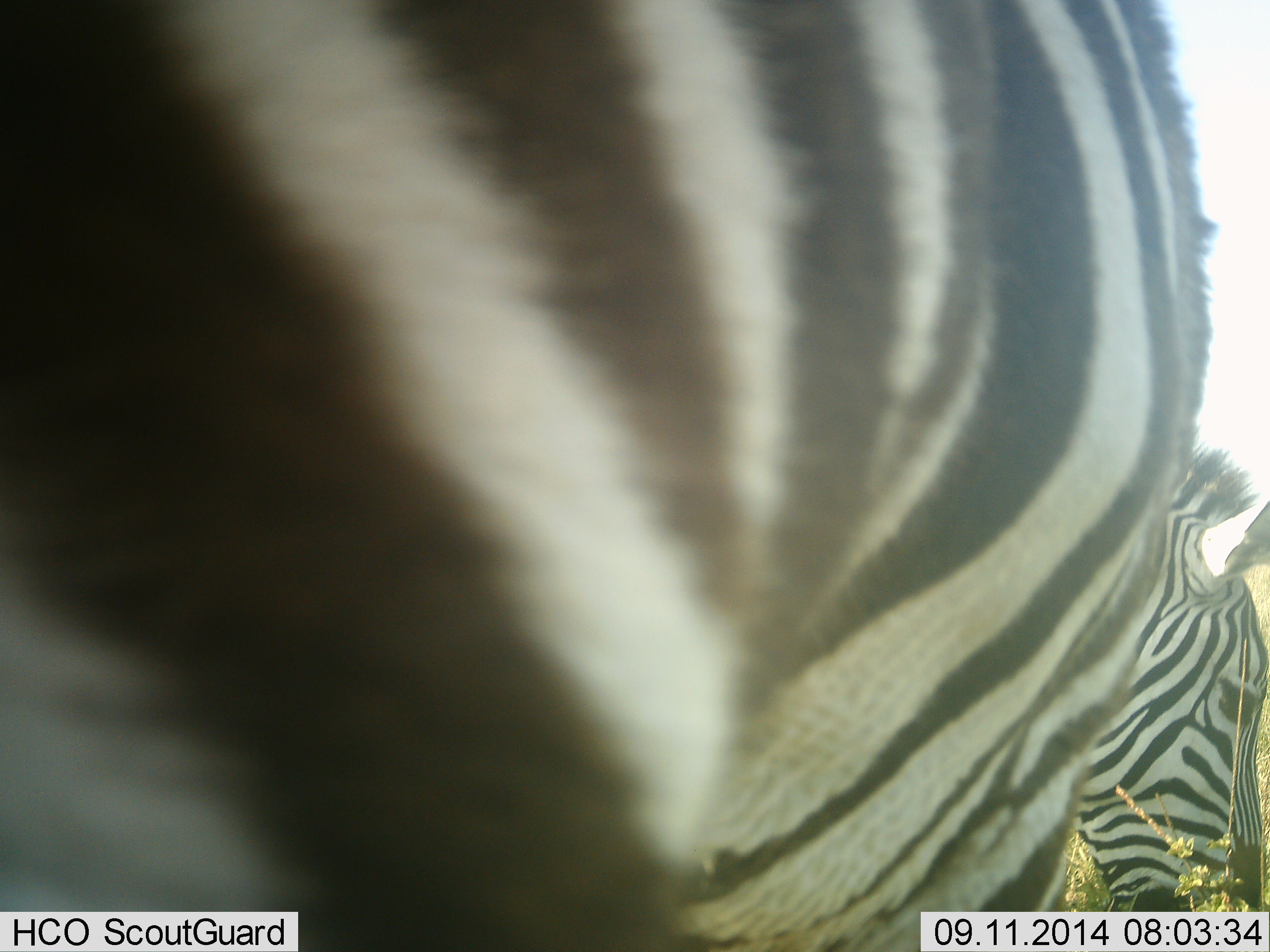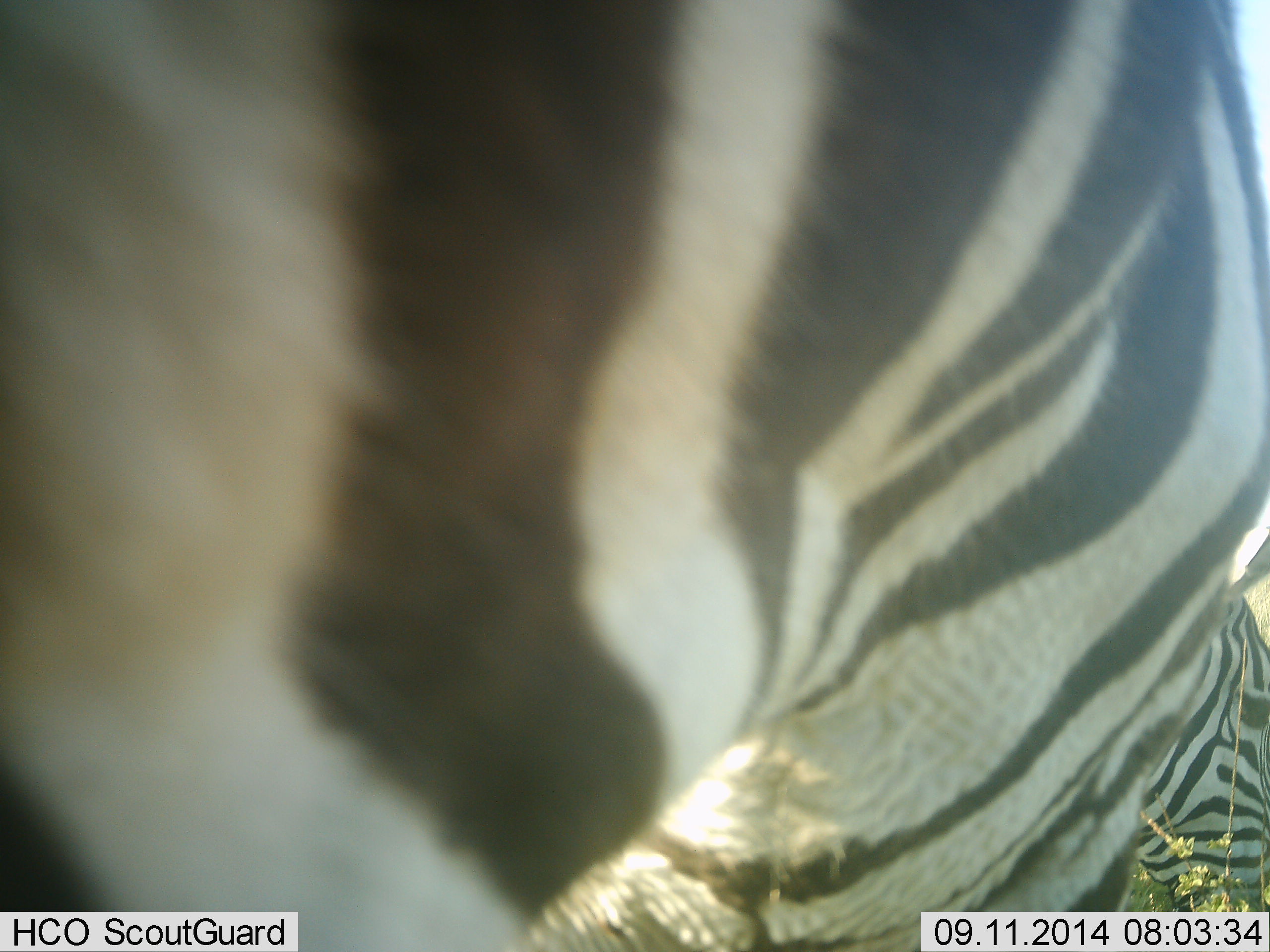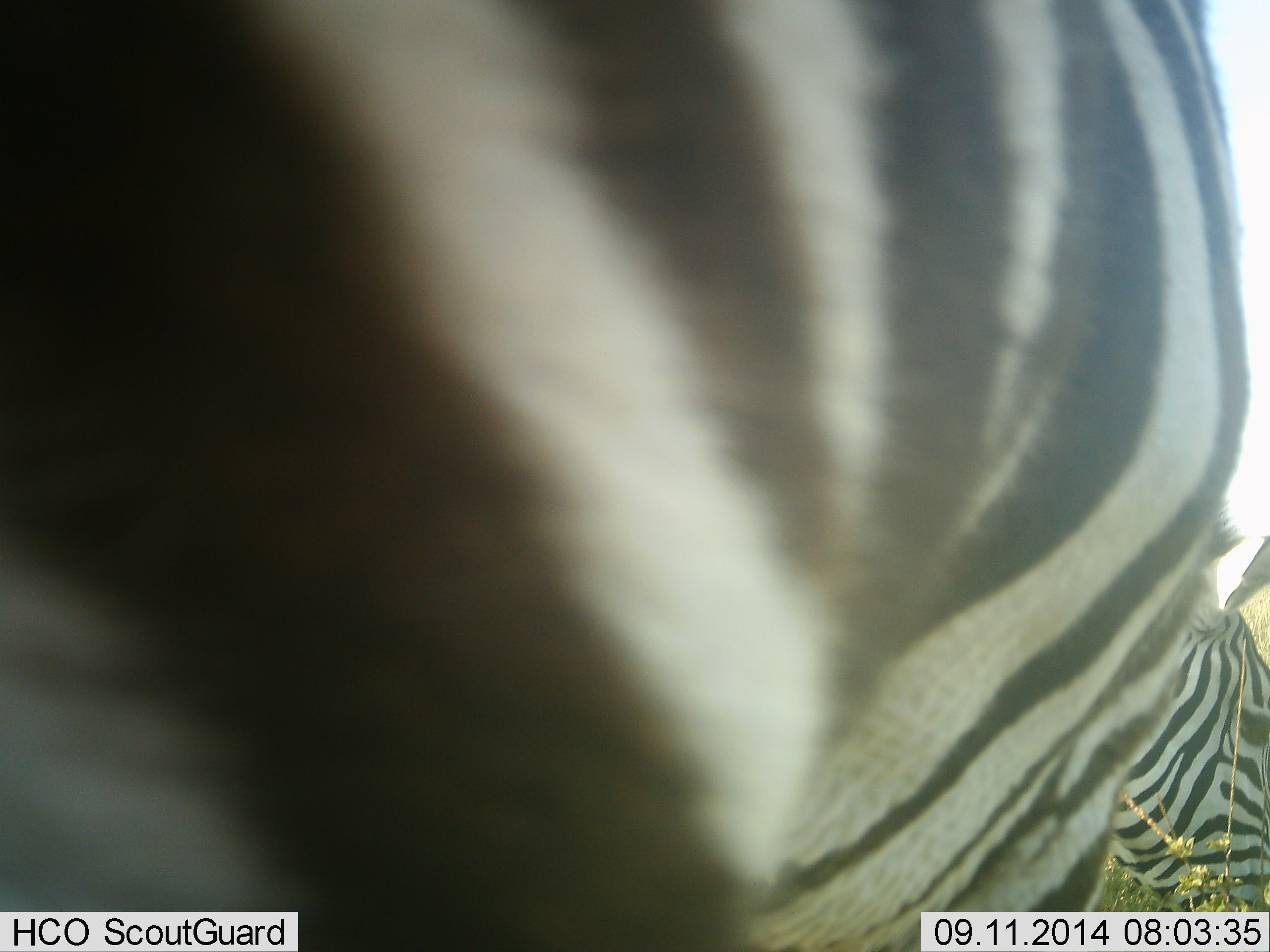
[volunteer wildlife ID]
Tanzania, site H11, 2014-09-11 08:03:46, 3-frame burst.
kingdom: Animalia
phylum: Chordata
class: Mammalia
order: Perissodactyla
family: Equidae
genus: Equus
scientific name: Equus quagga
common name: plains zebra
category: zebra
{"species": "zebra (plains zebra) (Equus quagga)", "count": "1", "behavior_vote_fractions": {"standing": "60%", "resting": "0%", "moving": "0%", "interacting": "0%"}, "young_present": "0%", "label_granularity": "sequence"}